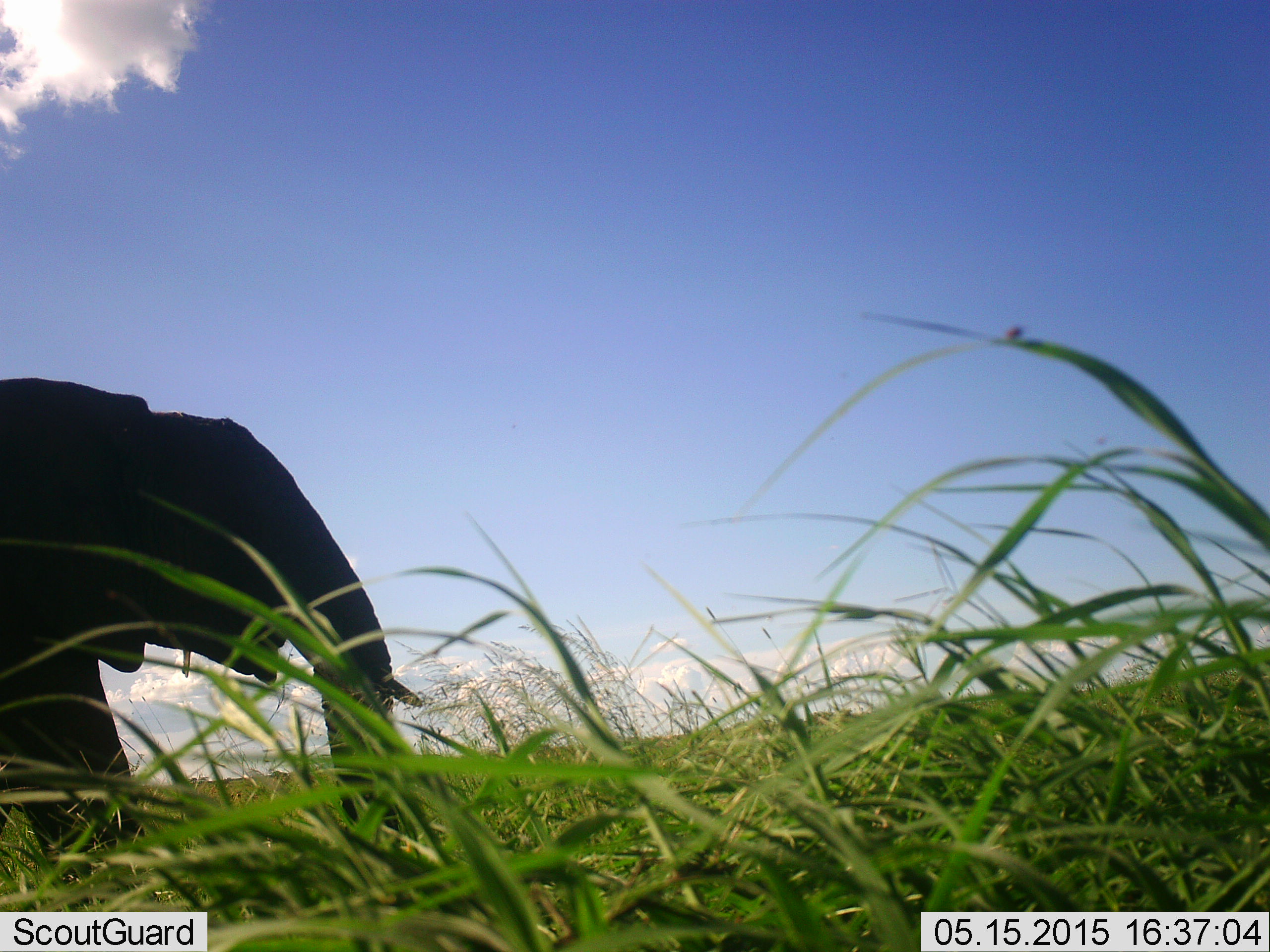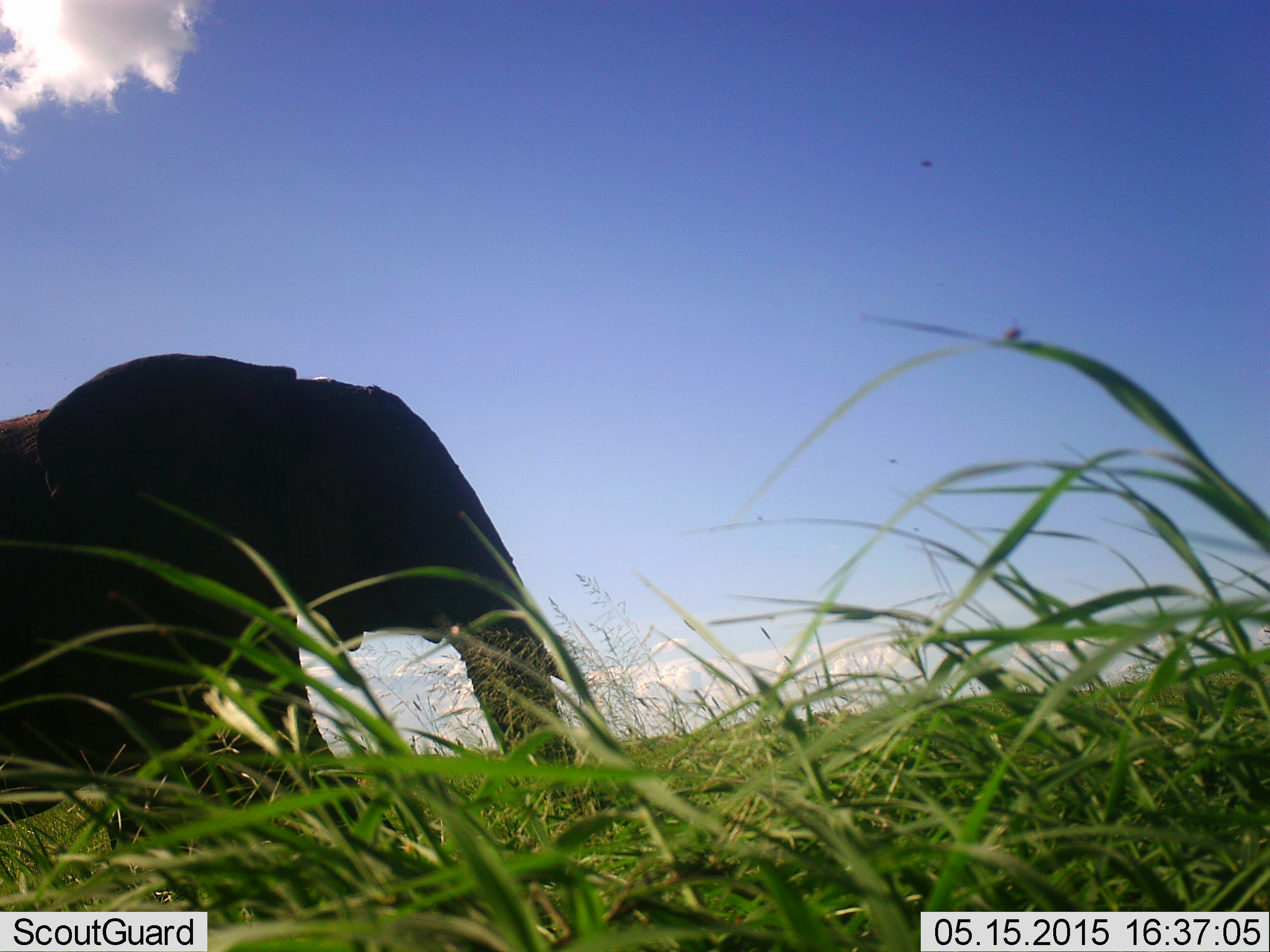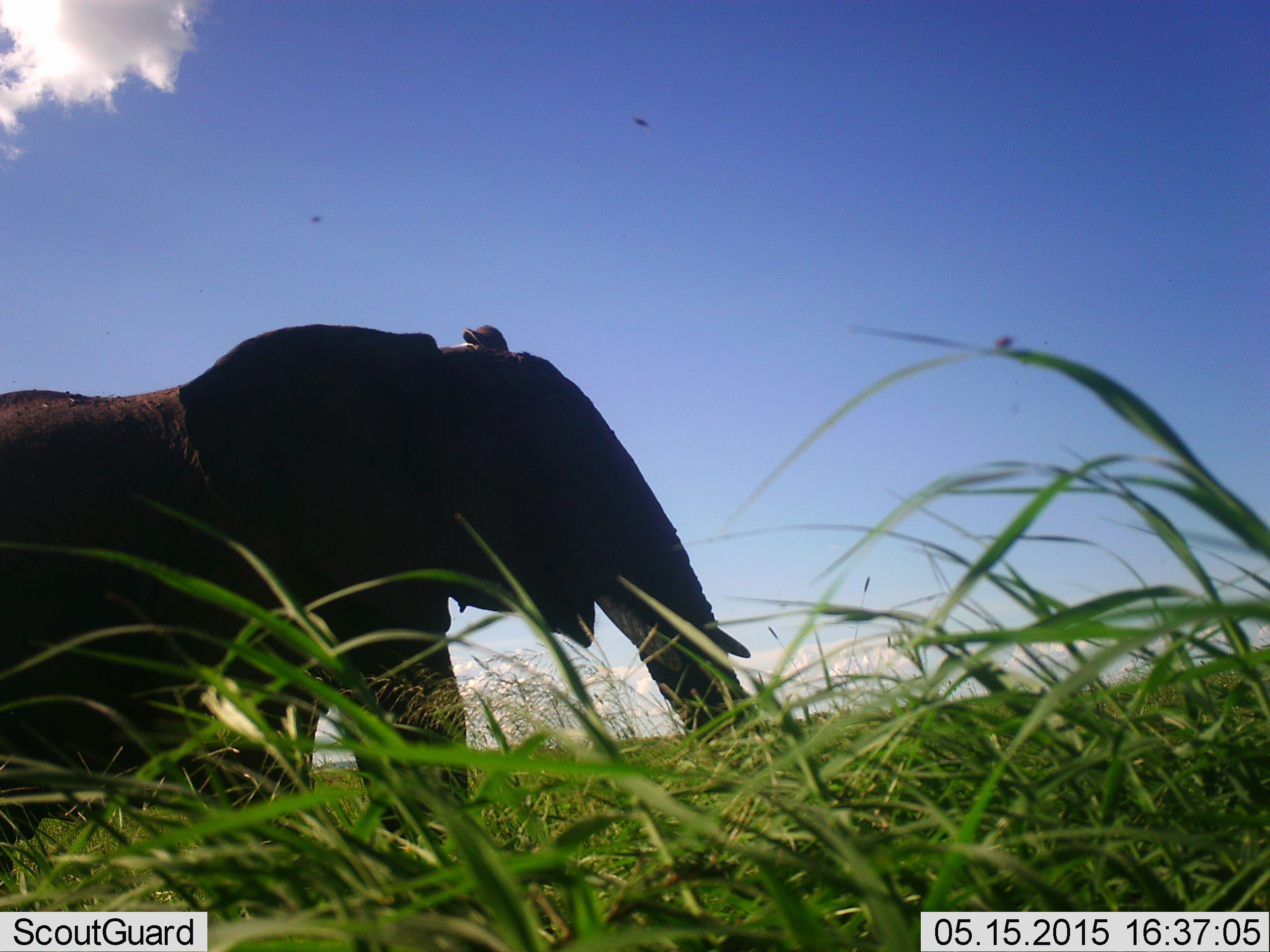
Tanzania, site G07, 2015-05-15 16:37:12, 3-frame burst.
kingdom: Animalia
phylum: Chordata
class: Mammalia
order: Proboscidea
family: Elephantidae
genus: Loxodonta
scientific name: Loxodonta africana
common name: african bush elephant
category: elephant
Elephant (african bush elephant) (Loxodonta africana), count 1. Behavior (volunteer vote fractions): standing 0%, resting 0%, moving 100%, interacting 0%. Young present (vote fraction): 0%. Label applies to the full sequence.